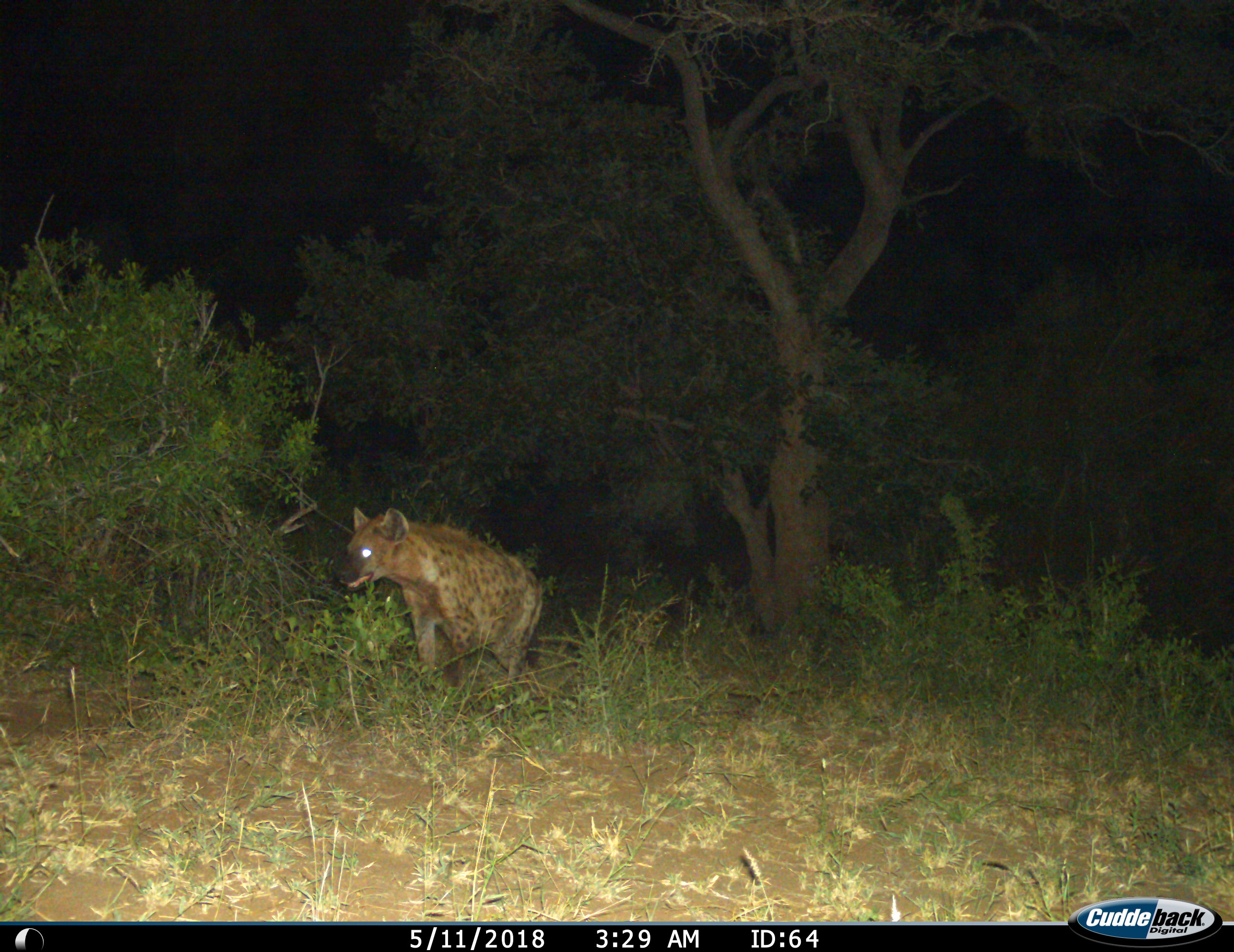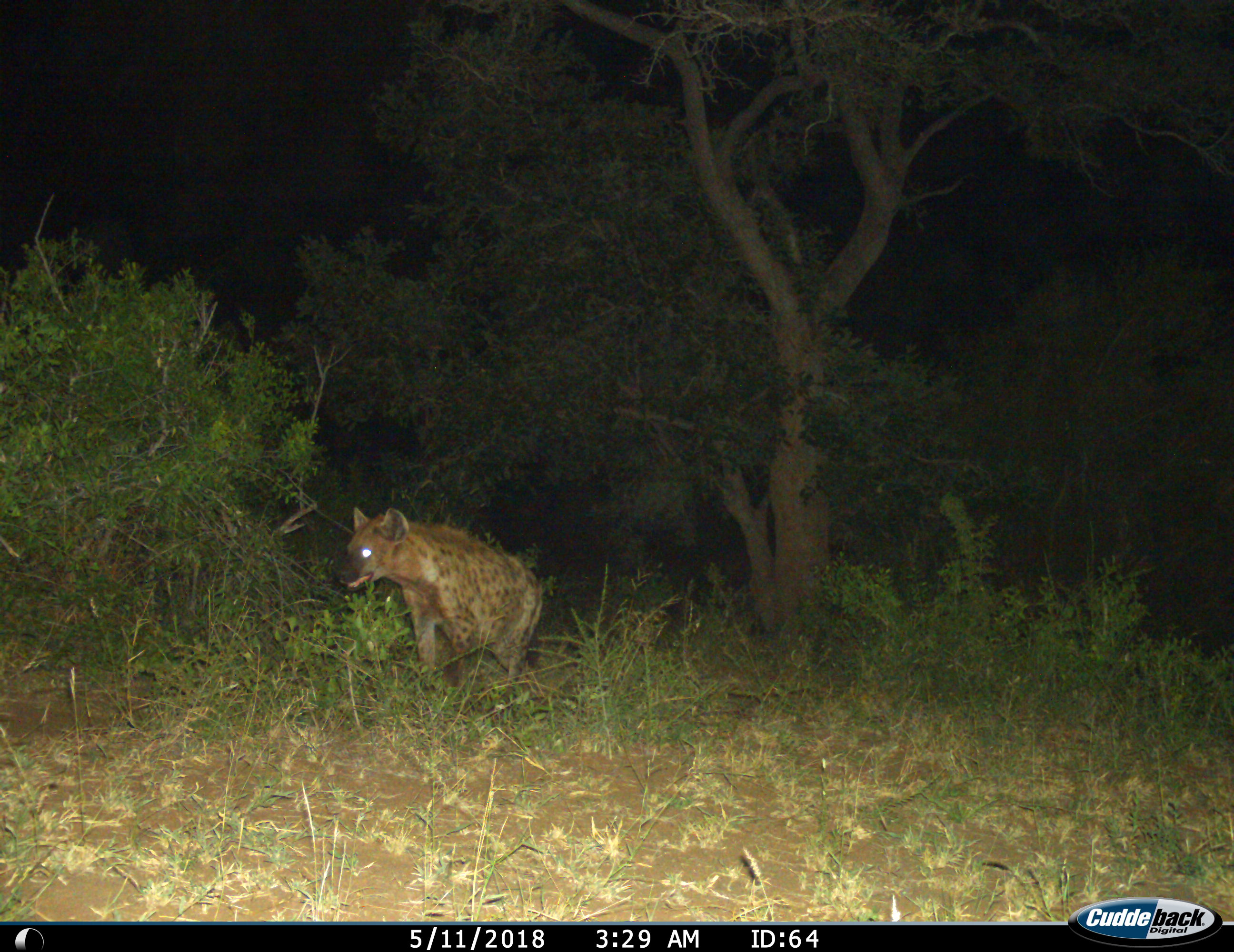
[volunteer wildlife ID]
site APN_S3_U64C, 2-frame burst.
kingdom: Animalia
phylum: Chordata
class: Mammalia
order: Carnivora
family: Hyaenidae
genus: Crocuta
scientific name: Crocuta crocuta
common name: spotted hyena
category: hyenaspotted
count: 1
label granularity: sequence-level